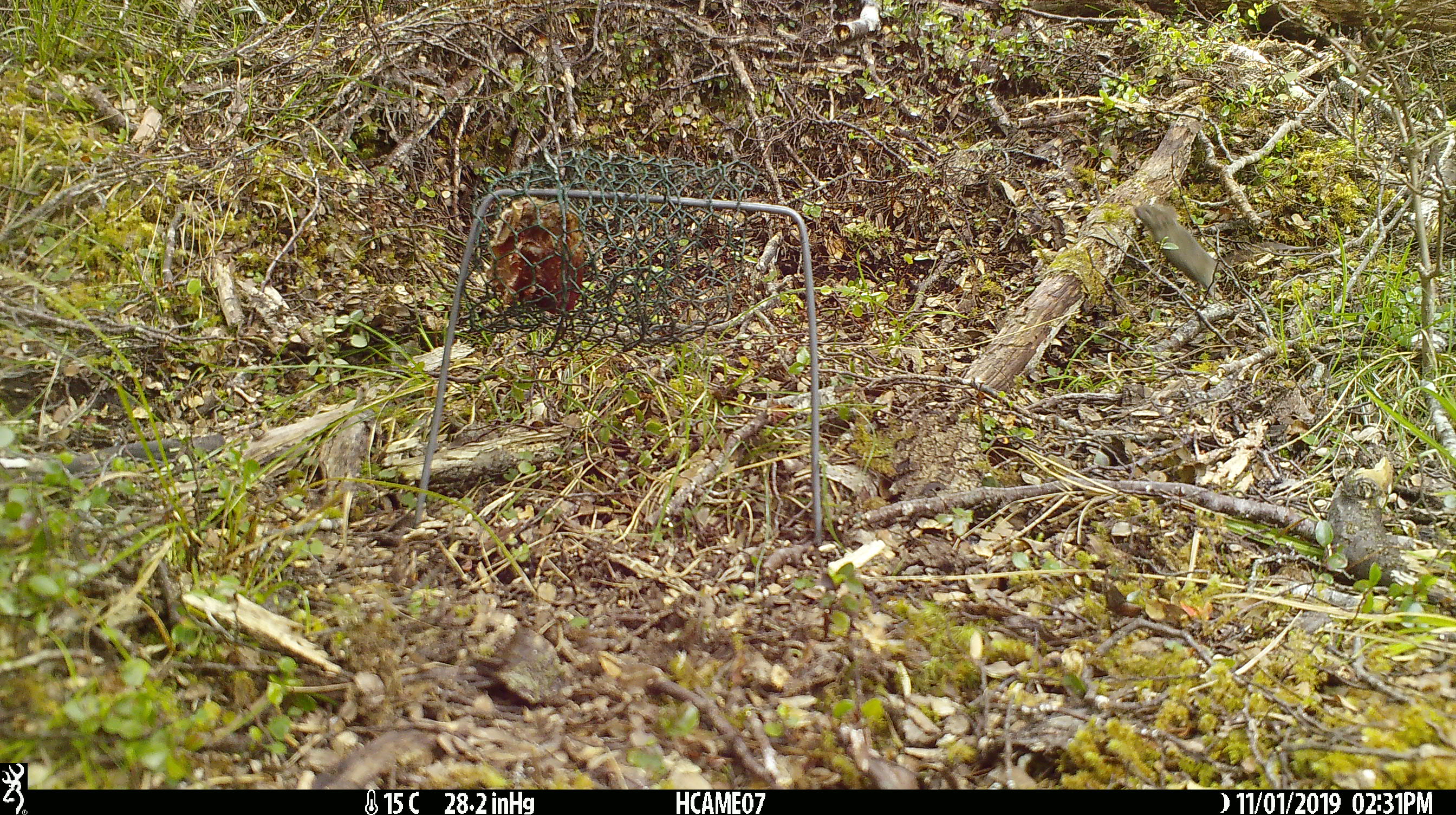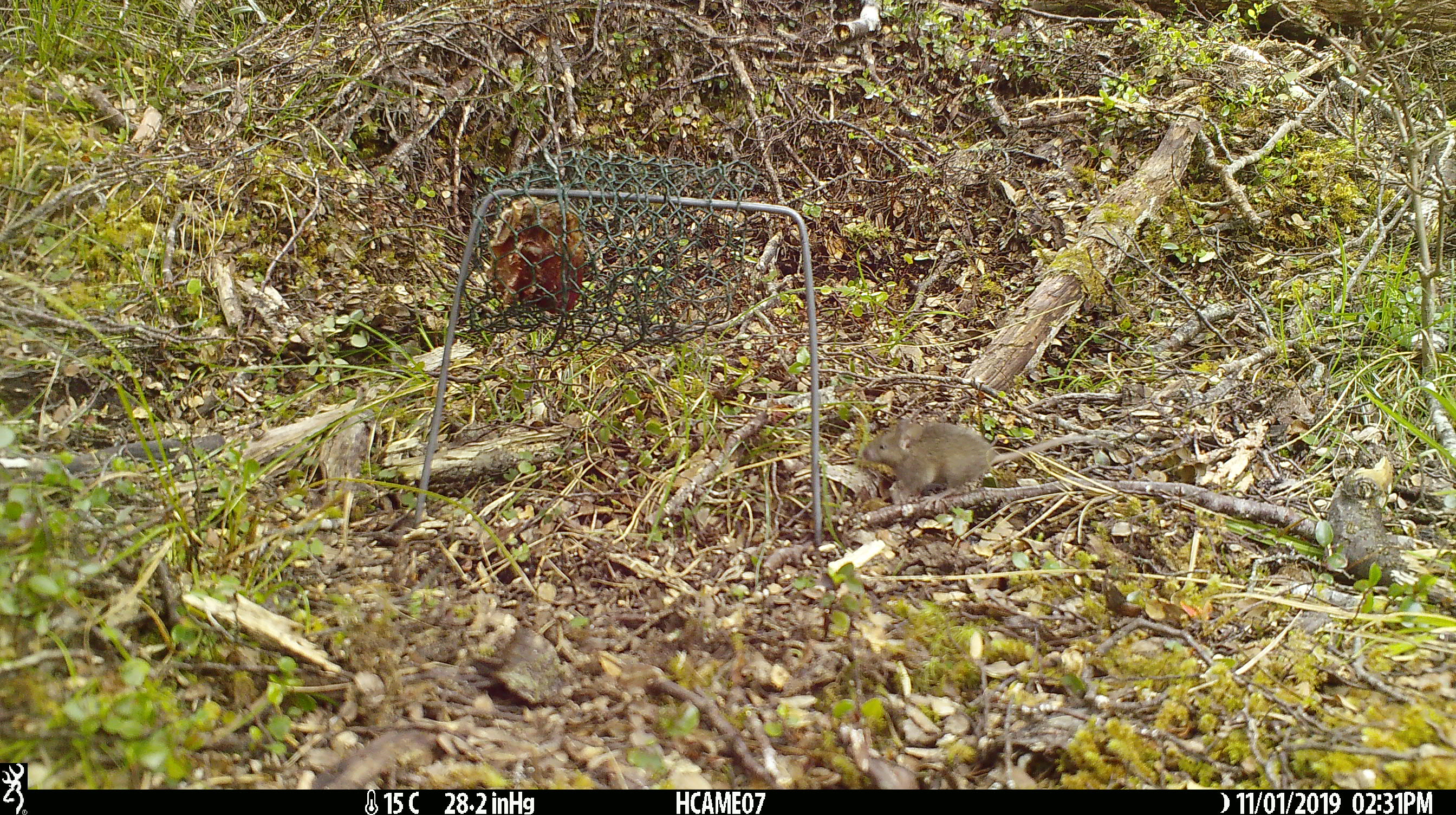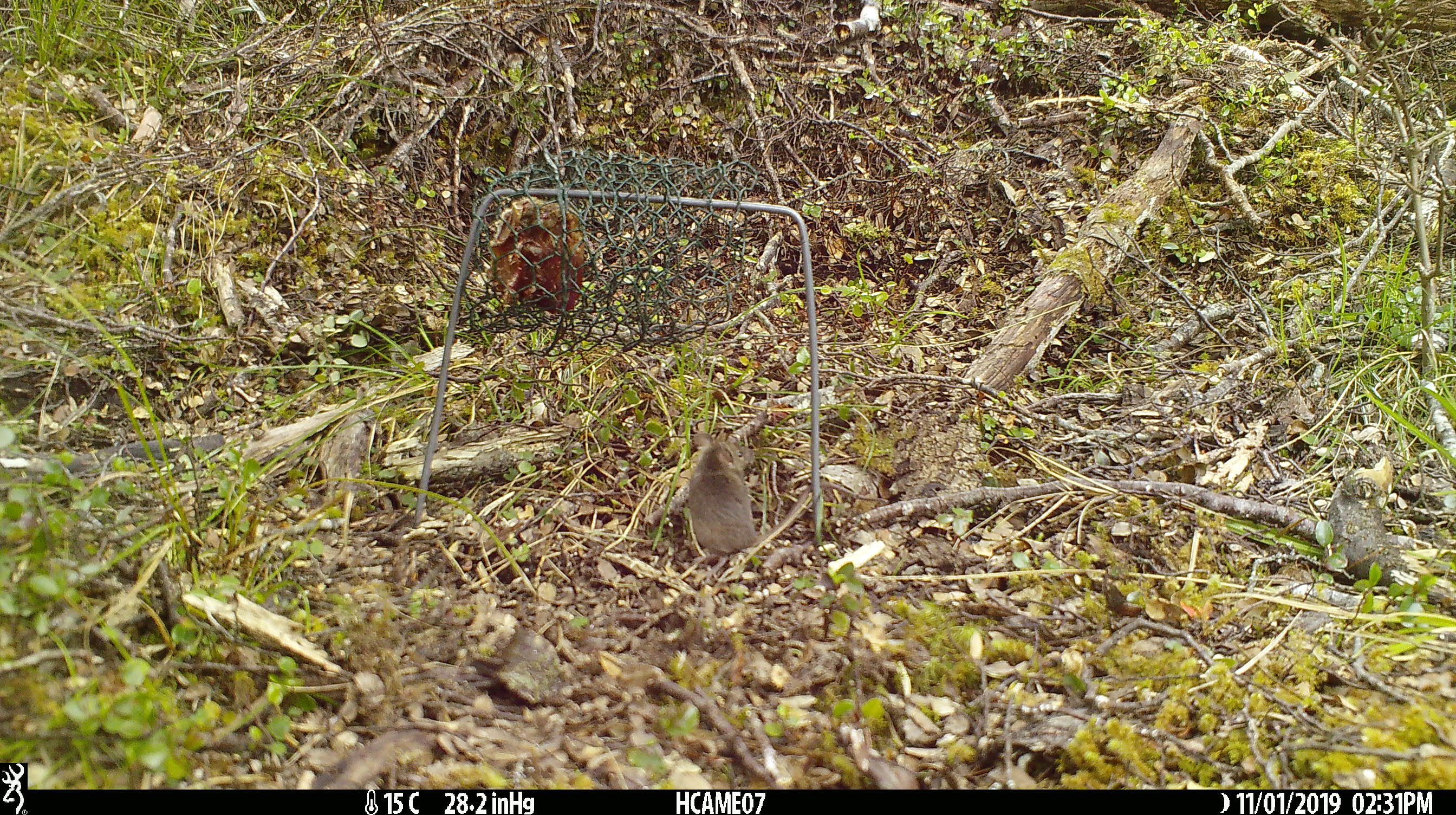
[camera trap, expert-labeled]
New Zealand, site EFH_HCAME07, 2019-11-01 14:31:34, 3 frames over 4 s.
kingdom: Animalia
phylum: Chordata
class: Mammalia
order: Rodentia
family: Muridae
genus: Mus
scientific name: Mus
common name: mouse